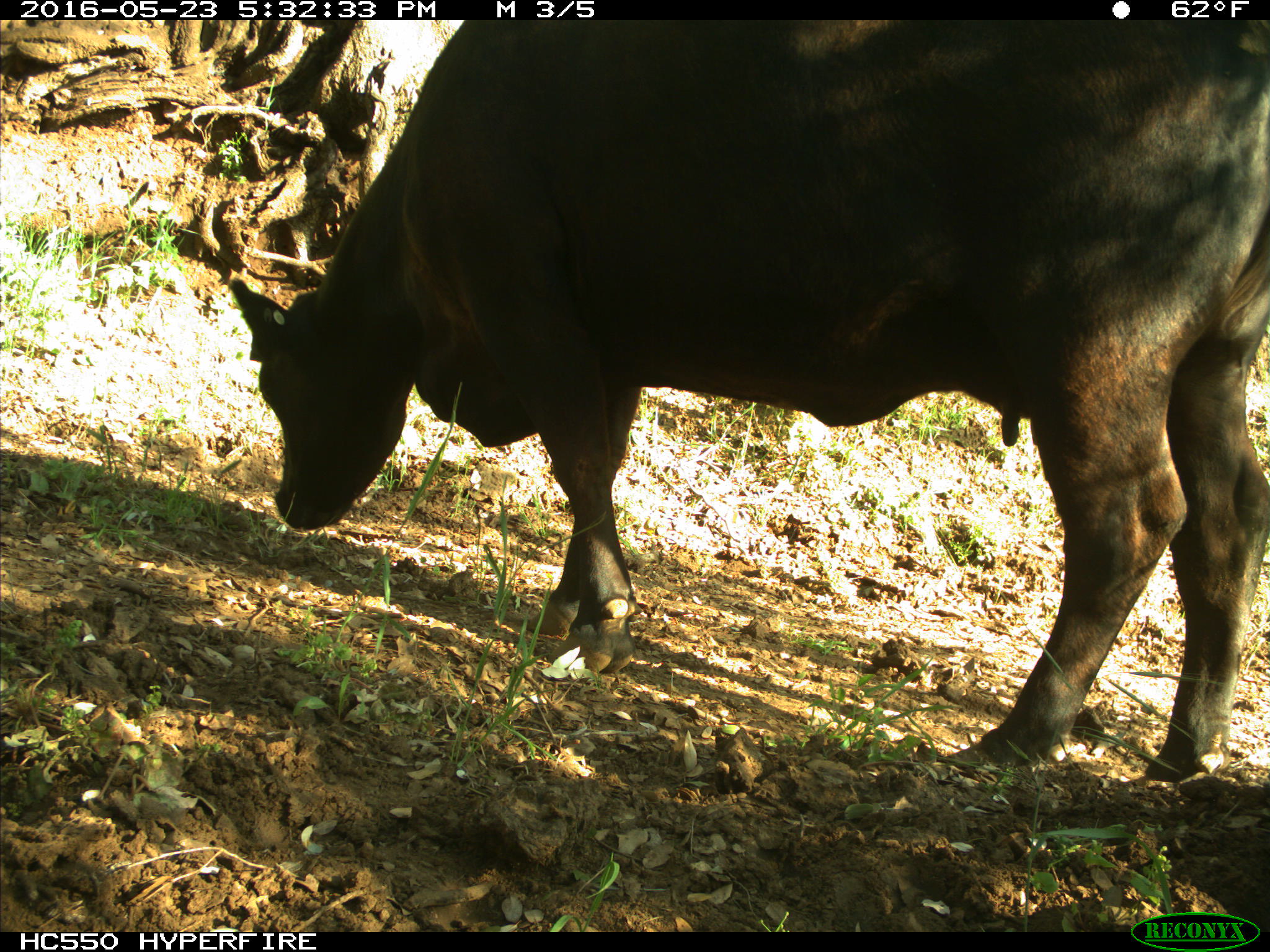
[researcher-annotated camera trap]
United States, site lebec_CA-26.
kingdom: Animalia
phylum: Chordata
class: Mammalia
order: Artiodactyla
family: Bovidae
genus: Bos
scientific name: Bos taurus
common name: domestic cow